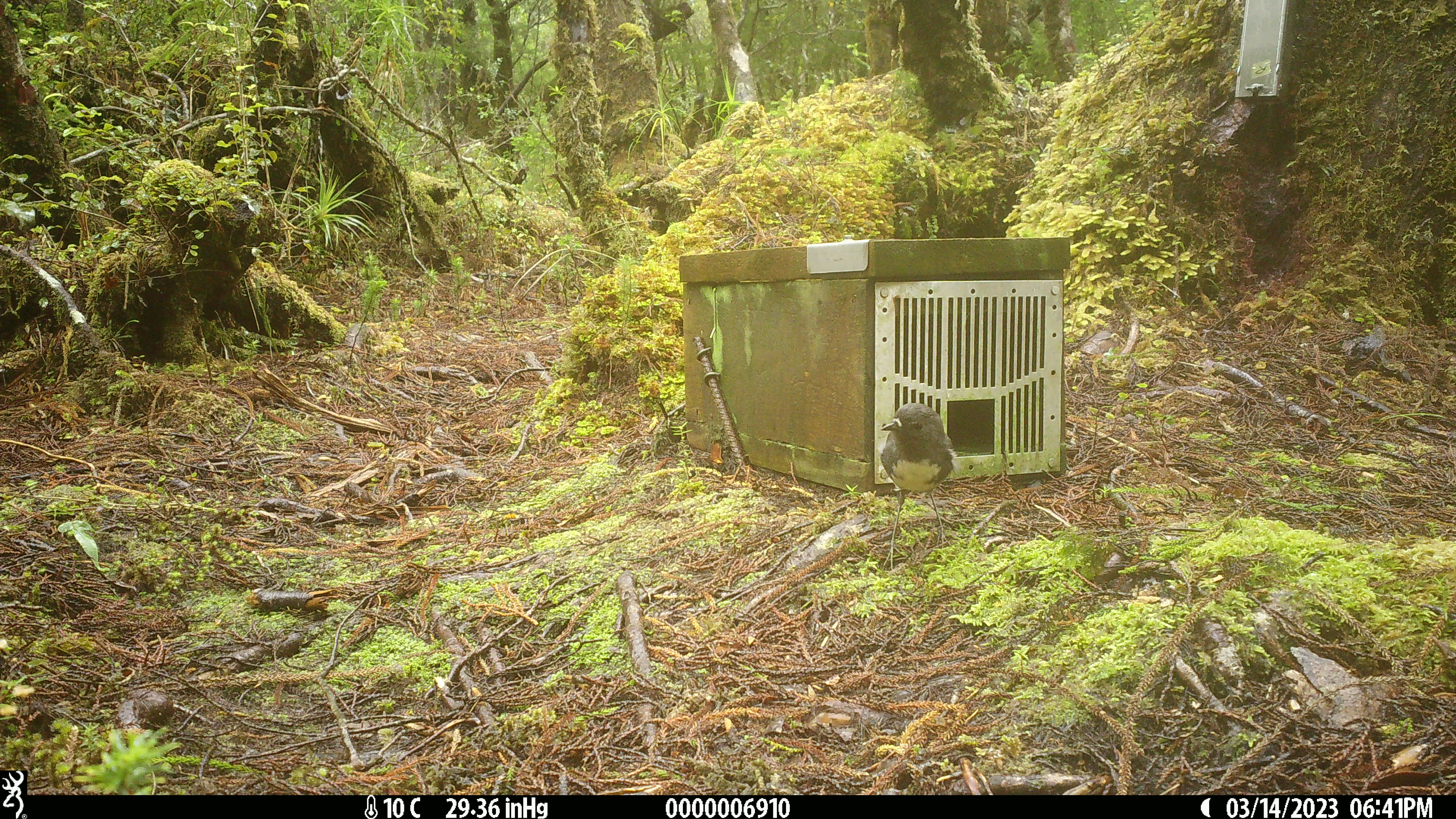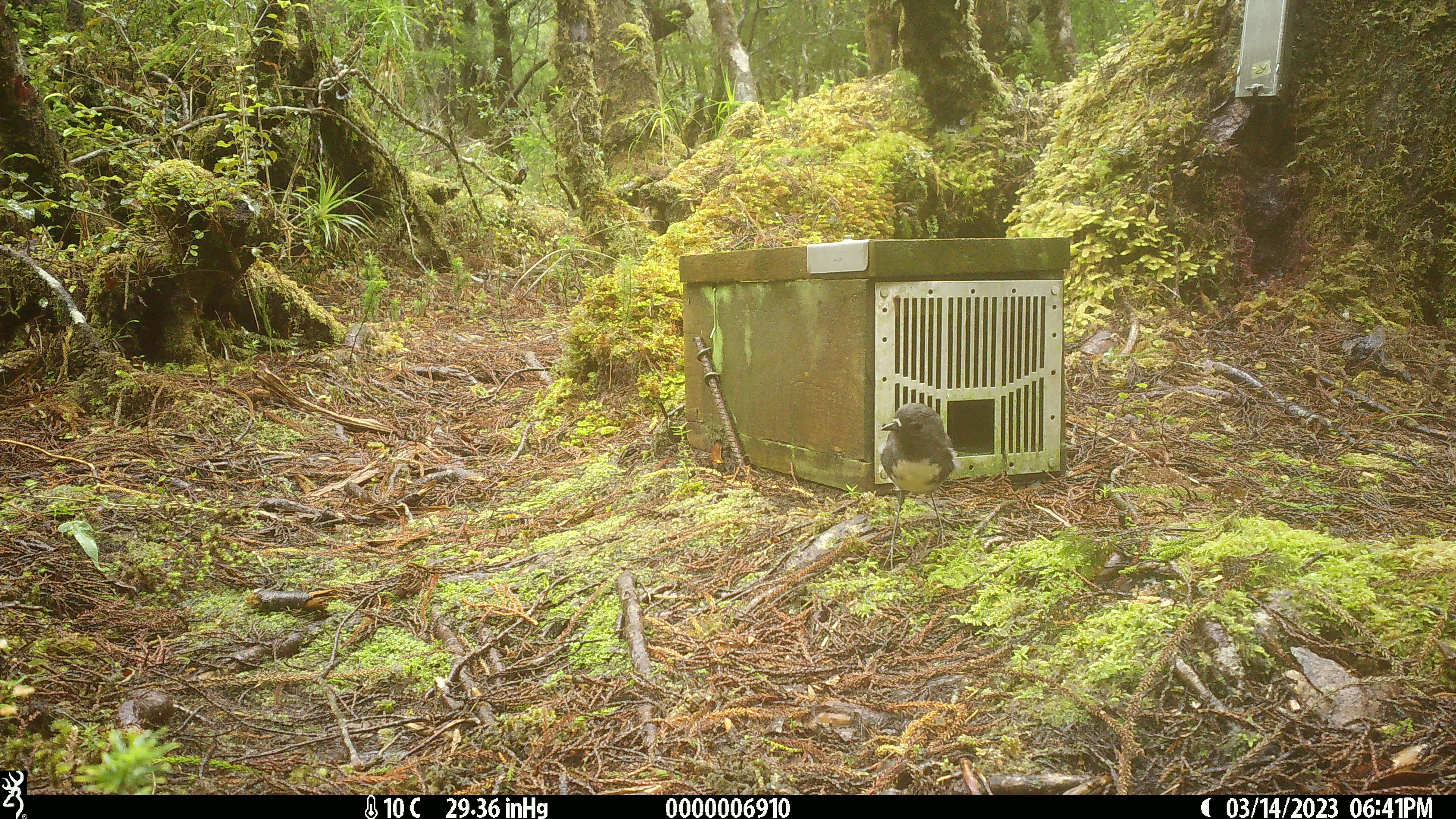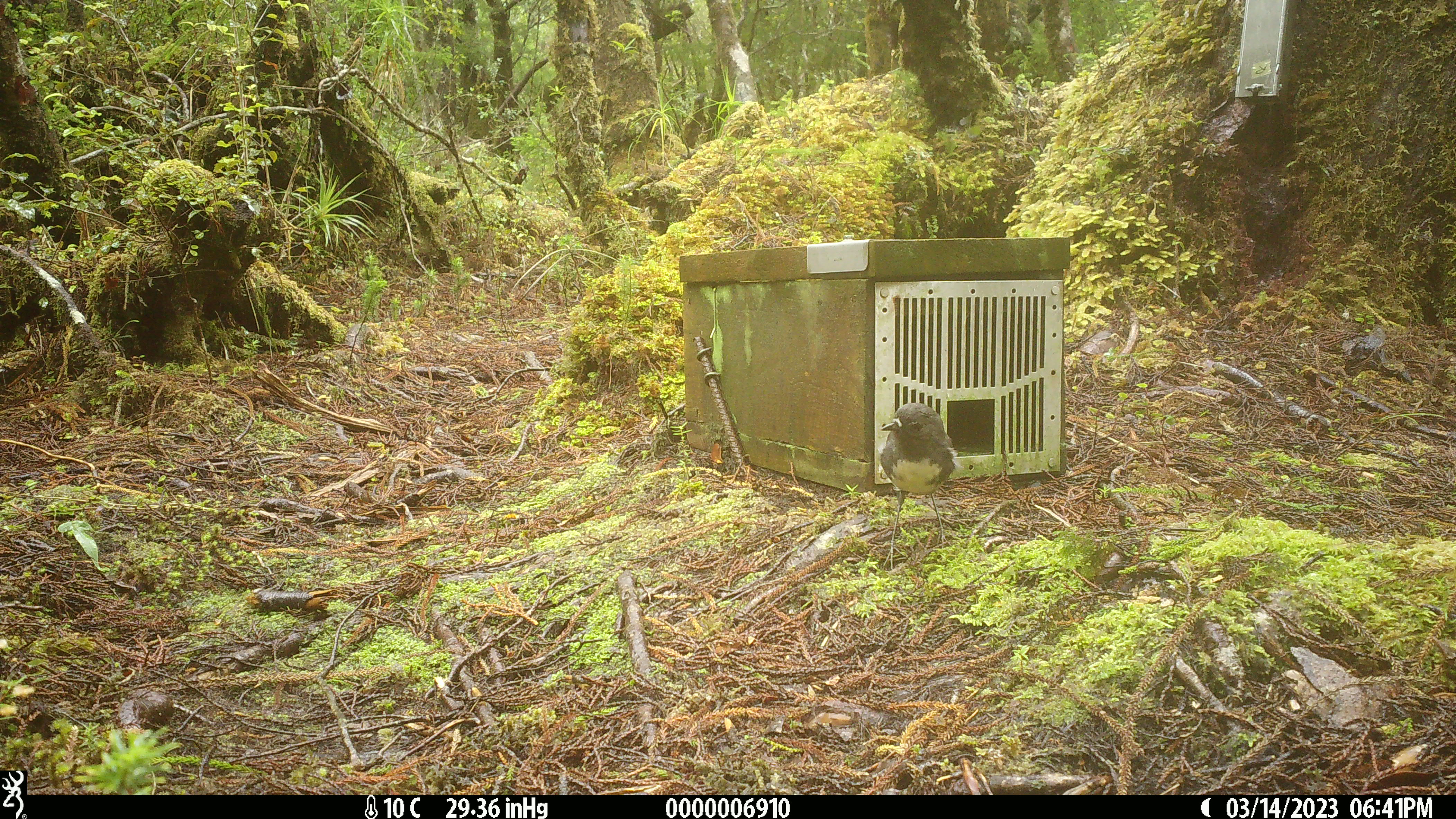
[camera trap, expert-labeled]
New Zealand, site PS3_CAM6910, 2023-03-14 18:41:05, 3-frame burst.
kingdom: Animalia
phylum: Chordata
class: Aves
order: Passeriformes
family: Petroicidae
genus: Petroica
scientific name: Petroica australis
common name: new zealand robin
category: robin